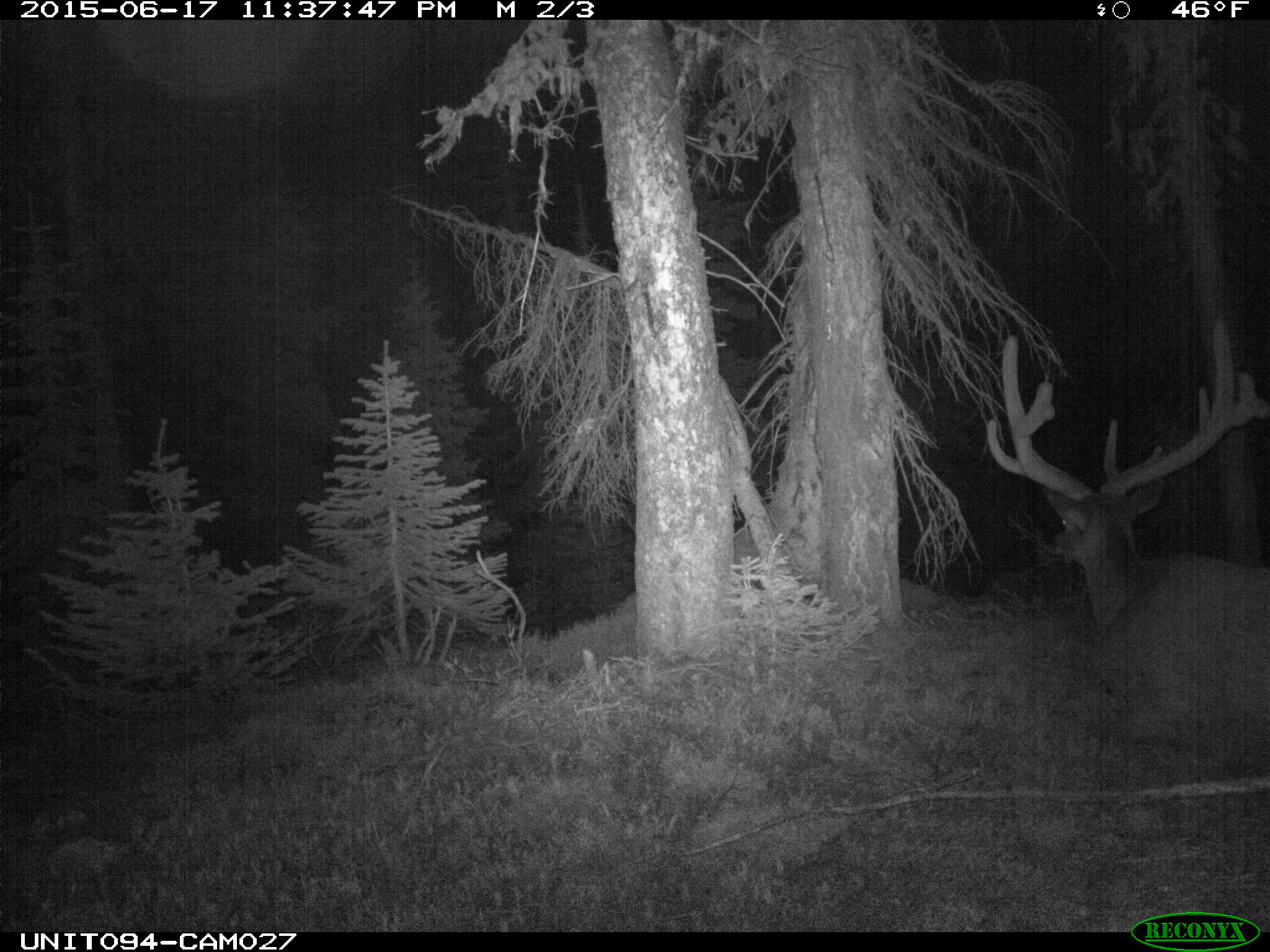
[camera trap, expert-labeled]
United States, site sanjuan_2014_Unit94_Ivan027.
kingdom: Animalia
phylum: Chordata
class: Mammalia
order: Artiodactyla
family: Cervidae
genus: Cervus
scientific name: Cervus elaphus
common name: red deer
Cervus elaphus (red deer).